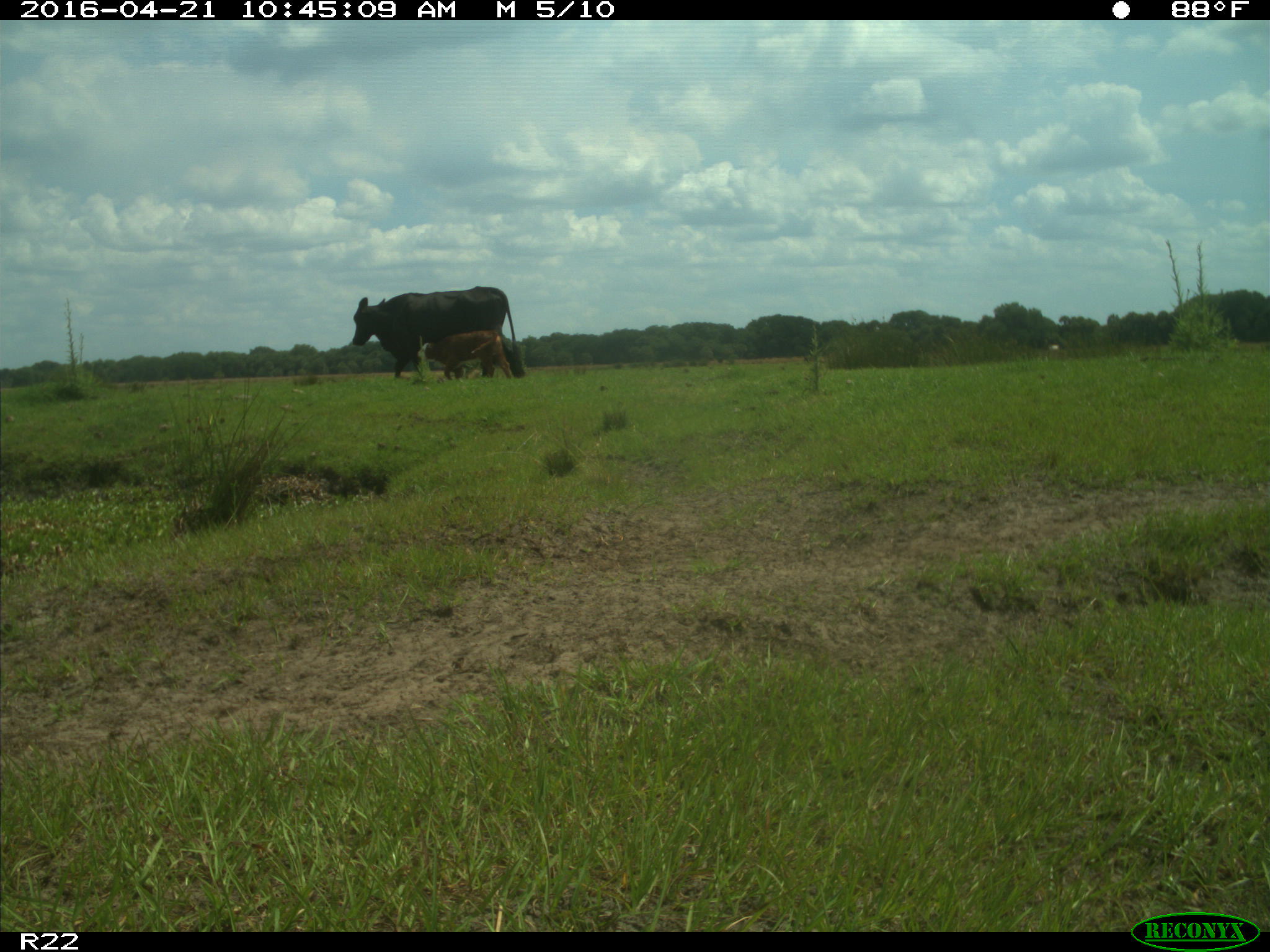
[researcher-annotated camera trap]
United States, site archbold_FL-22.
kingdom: Animalia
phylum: Chordata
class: Mammalia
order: Artiodactyla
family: Bovidae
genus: Bos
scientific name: Bos taurus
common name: domestic cow